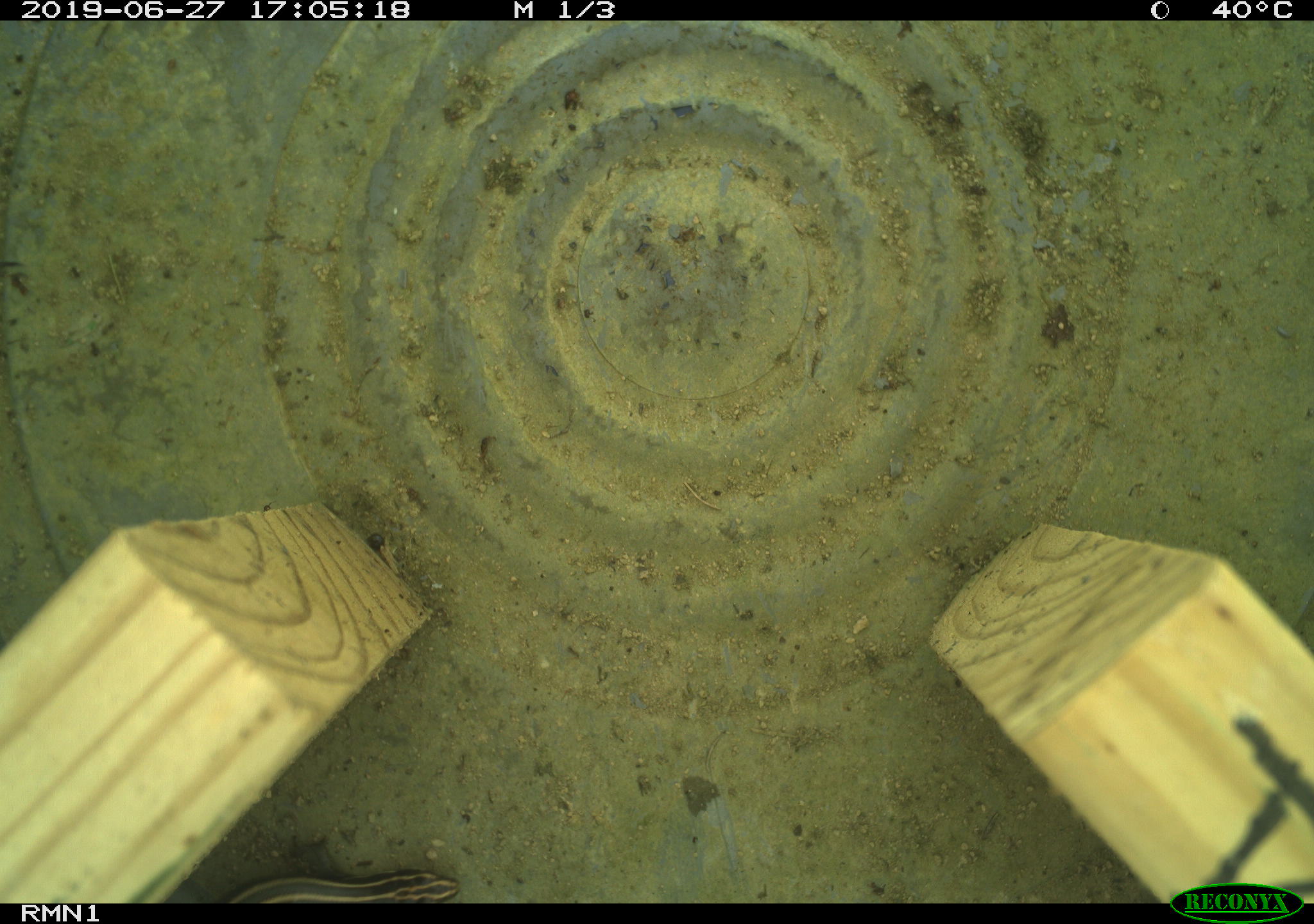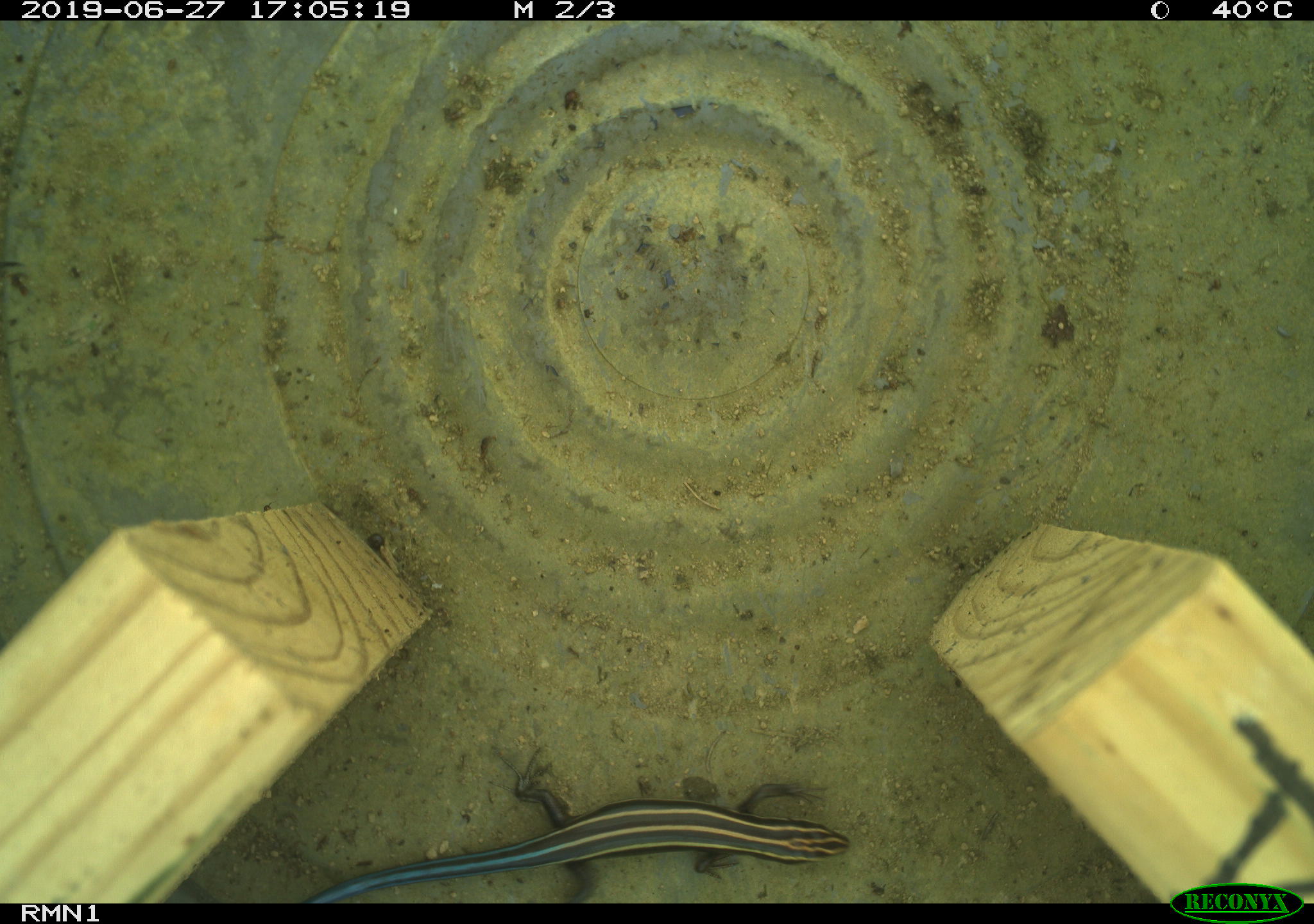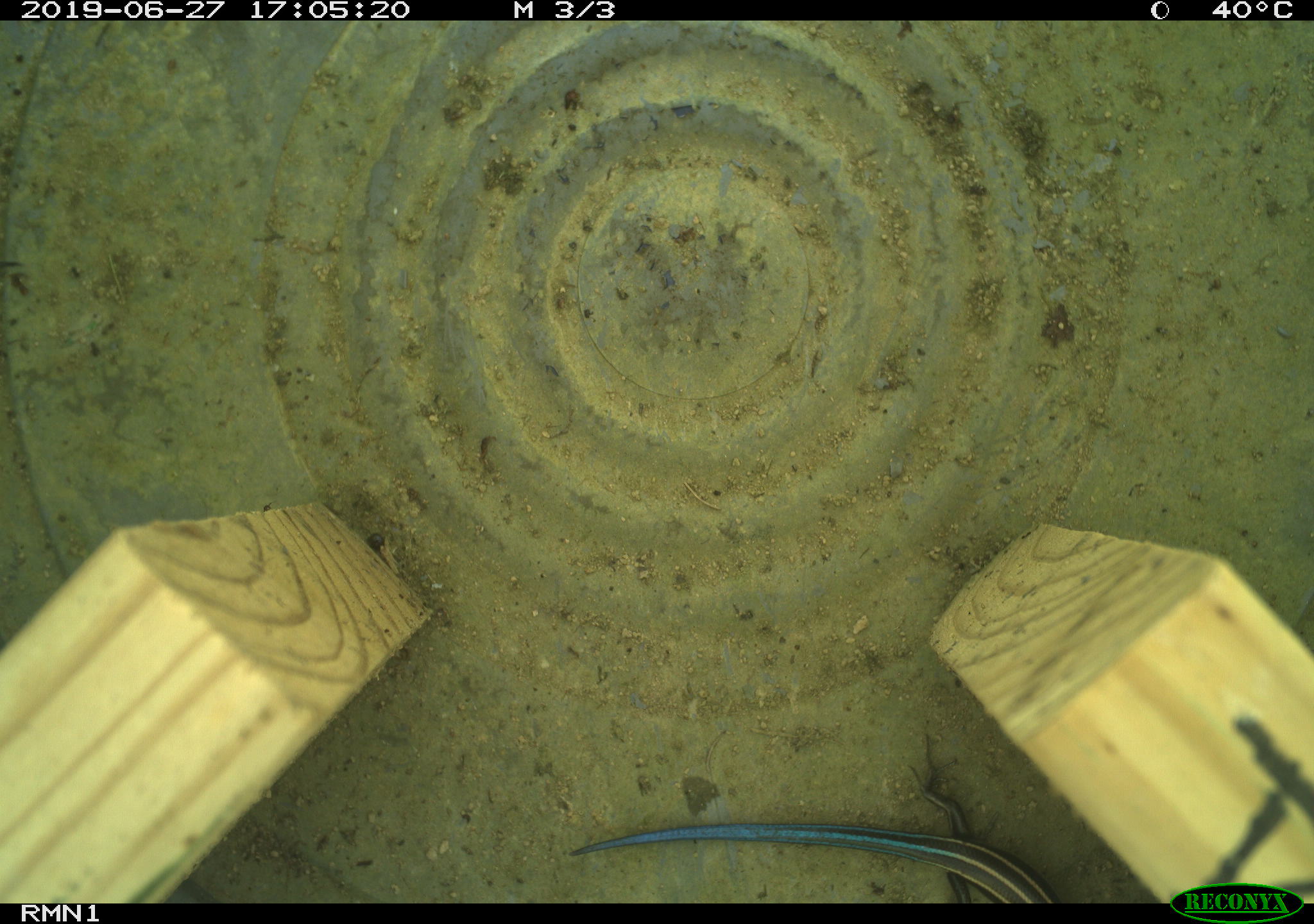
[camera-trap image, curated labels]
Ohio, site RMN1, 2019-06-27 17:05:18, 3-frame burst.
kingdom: Animalia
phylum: Chordata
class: Reptilia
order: Squamata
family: Scincidae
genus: Plestiodon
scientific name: Plestiodon fasciatus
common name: common five-lined skink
Common five-lined skink (Plestiodon fasciatus).